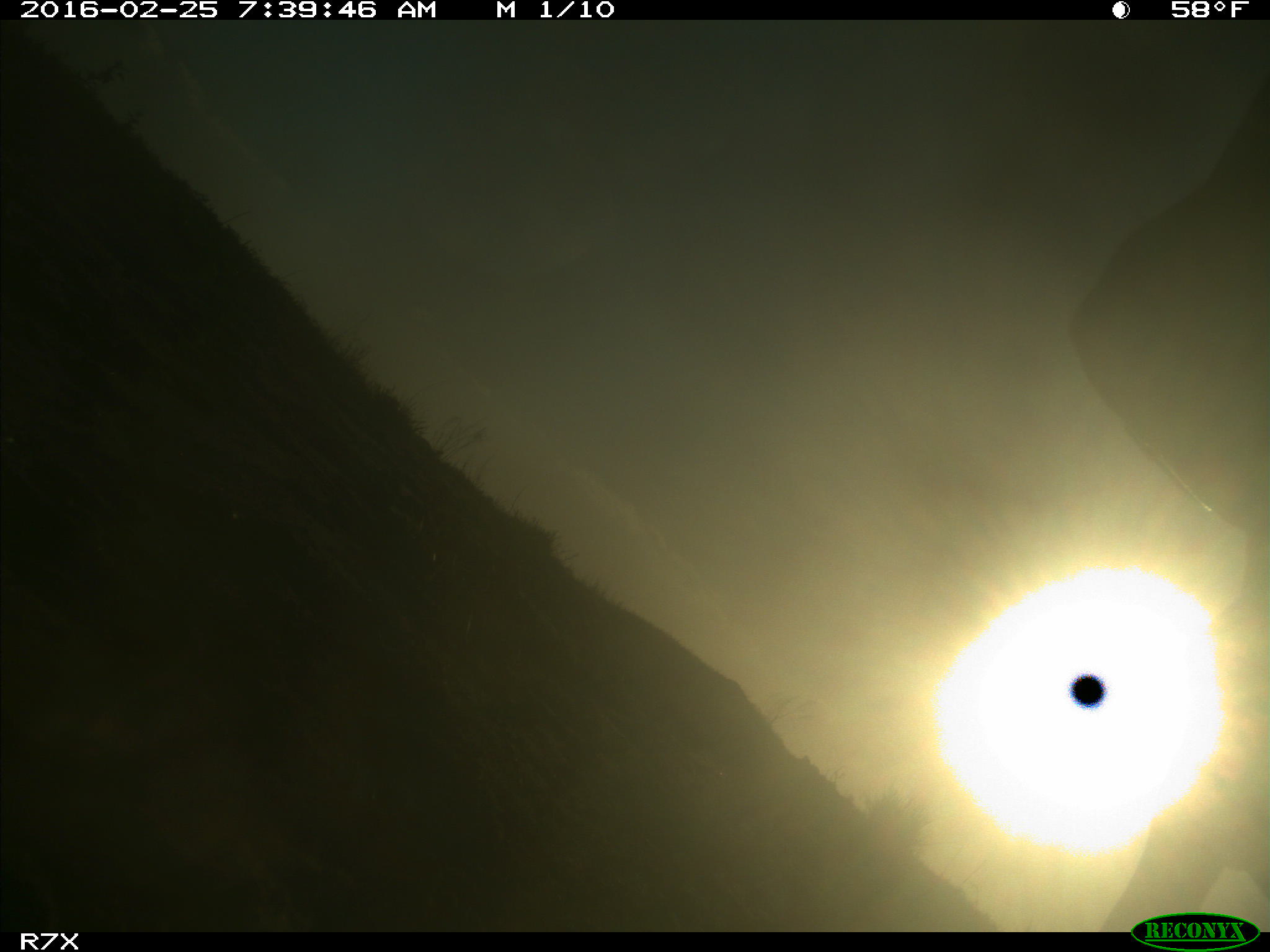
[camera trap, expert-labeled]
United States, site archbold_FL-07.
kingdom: Animalia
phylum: Chordata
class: Mammalia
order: Artiodactyla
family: Bovidae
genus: Bos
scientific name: Bos taurus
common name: domestic cow